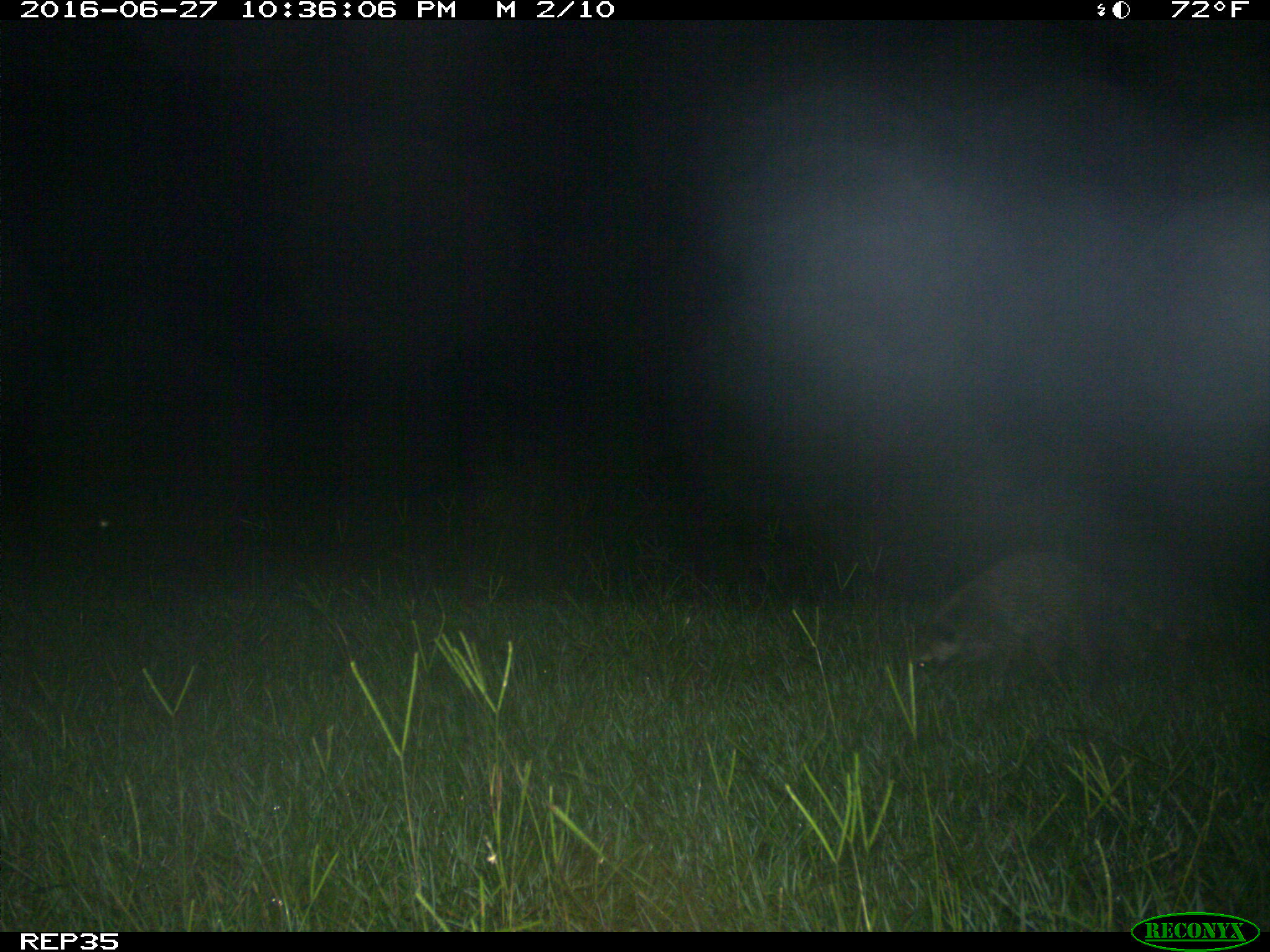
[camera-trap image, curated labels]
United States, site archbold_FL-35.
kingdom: Animalia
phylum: Chordata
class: Mammalia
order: Carnivora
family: Procyonidae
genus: Procyon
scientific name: Procyon lotor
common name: common raccoon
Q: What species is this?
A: Procyon lotor (common raccoon).